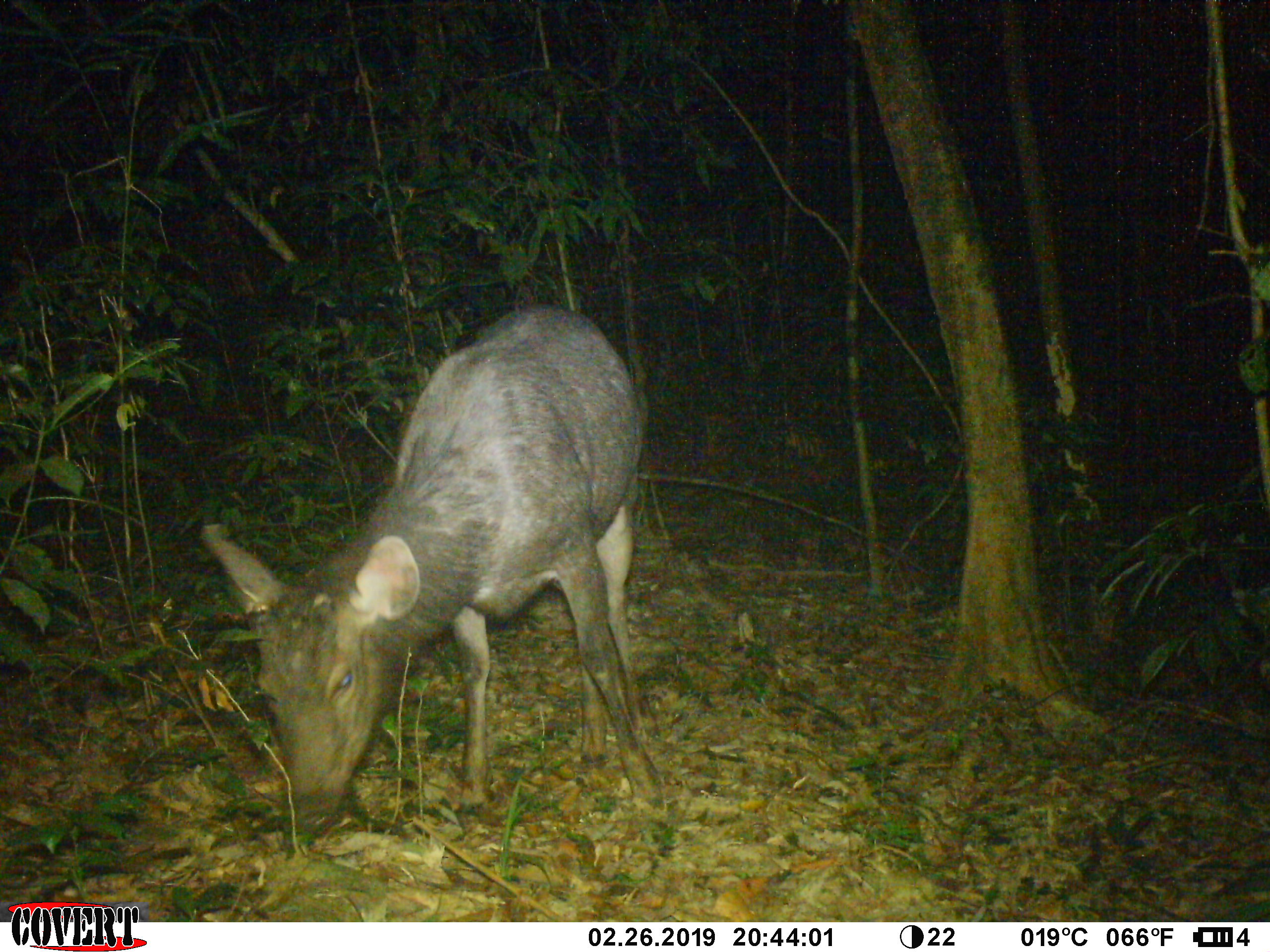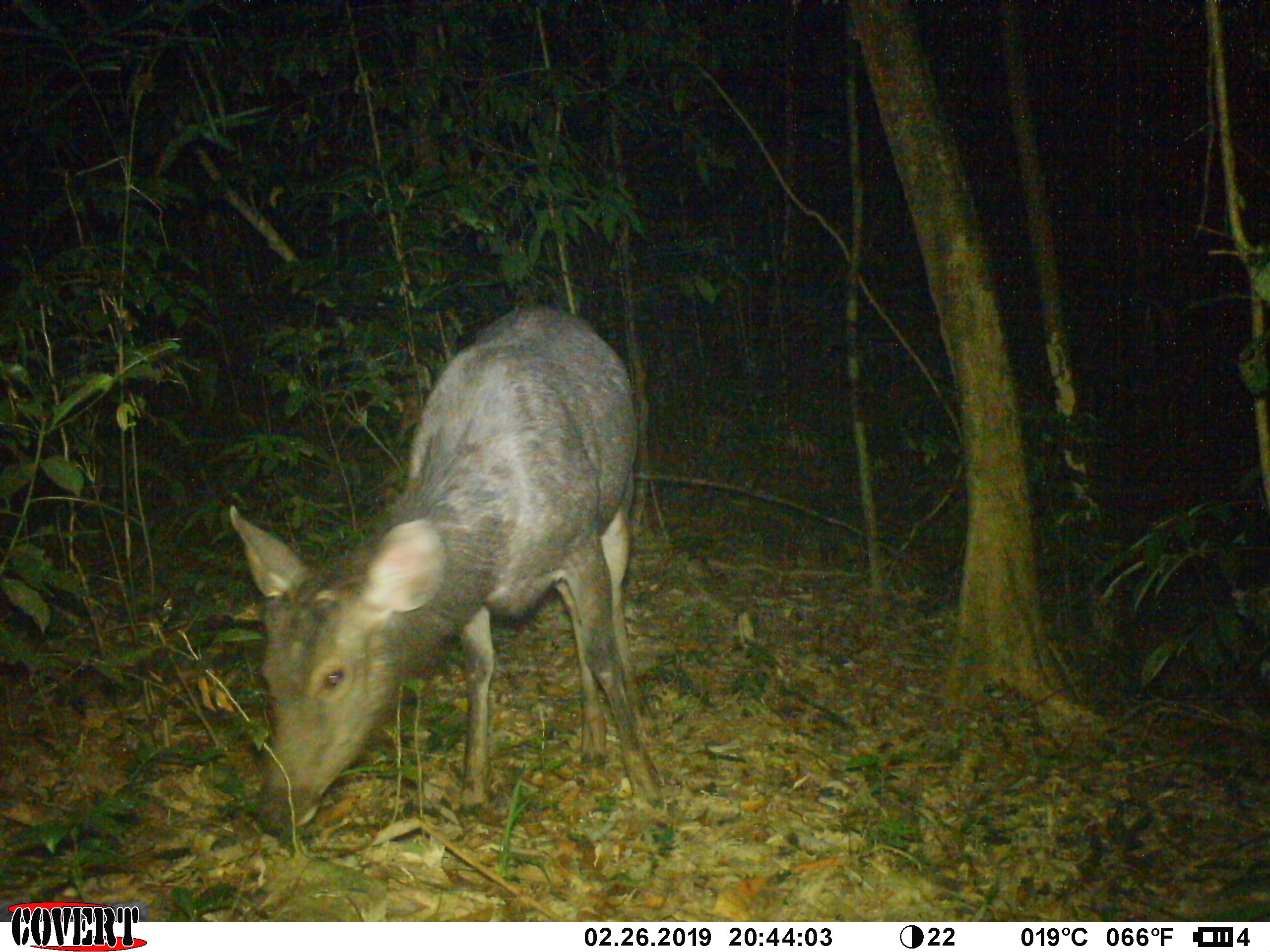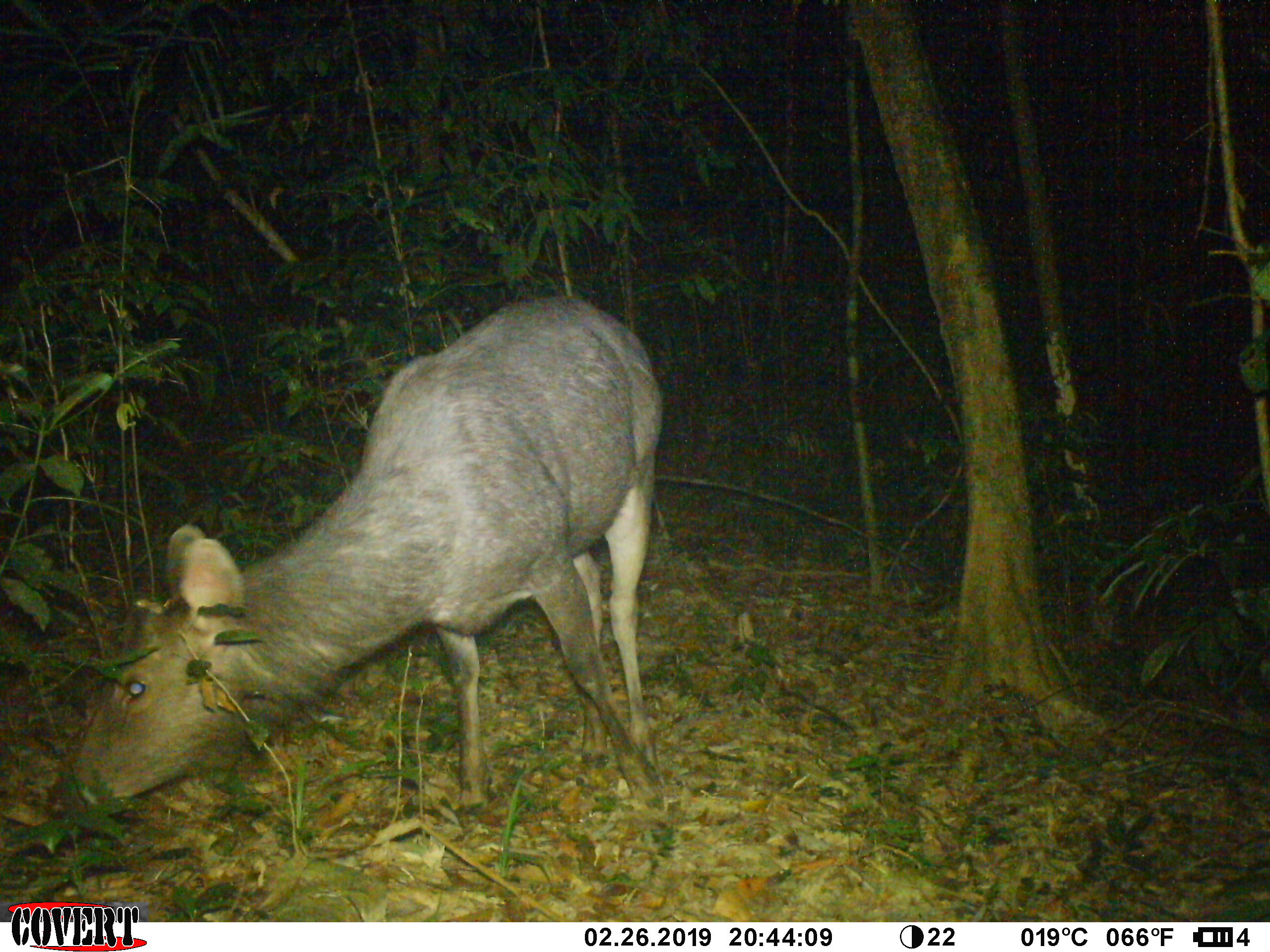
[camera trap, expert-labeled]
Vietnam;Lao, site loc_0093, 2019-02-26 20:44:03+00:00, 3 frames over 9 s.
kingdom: Animalia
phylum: Chordata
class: Mammalia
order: Artiodactyla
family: Cervidae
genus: Rusa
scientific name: Rusa unicolor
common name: sambar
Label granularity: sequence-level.